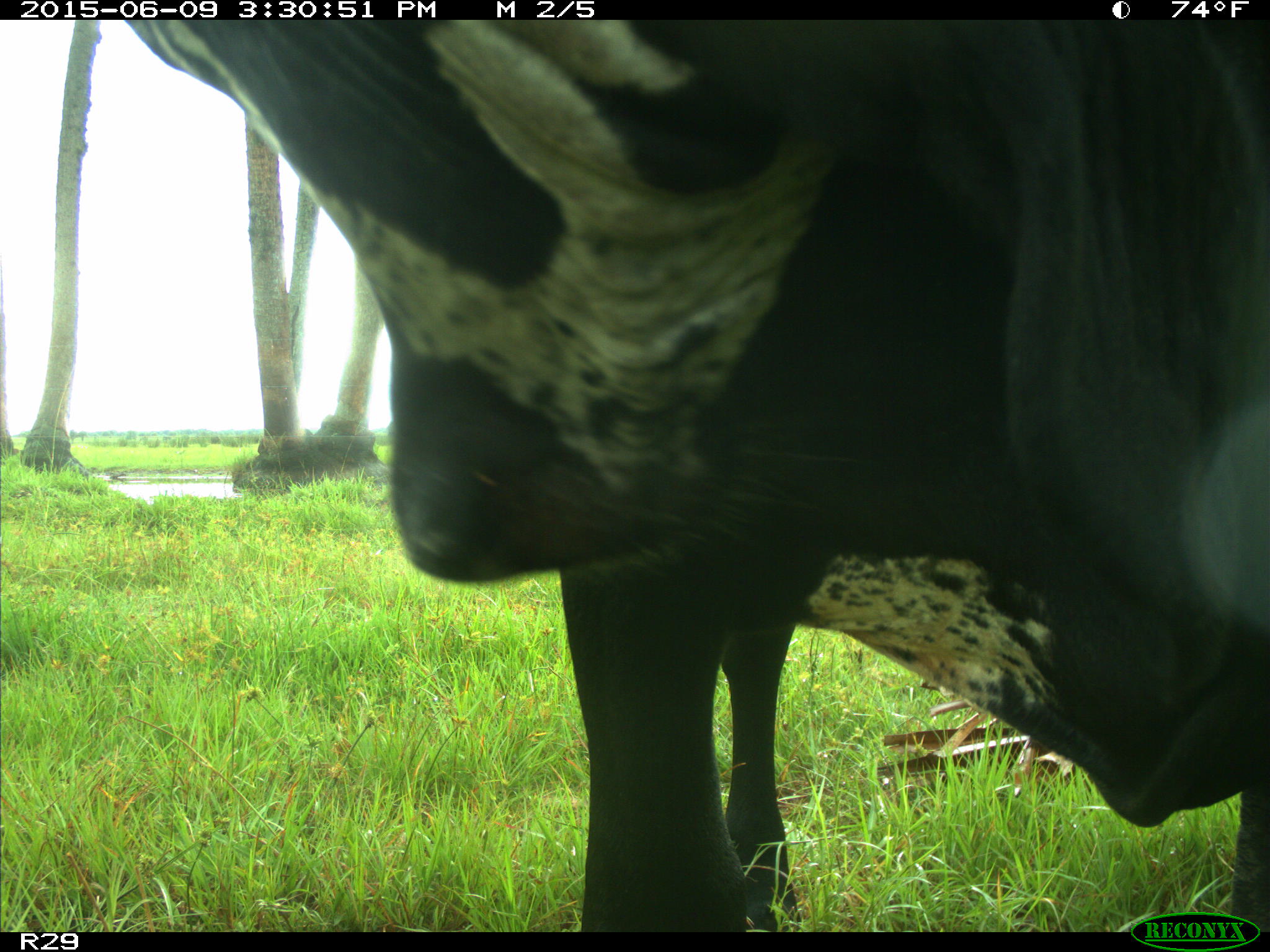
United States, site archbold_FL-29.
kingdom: Animalia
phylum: Chordata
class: Mammalia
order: Artiodactyla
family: Bovidae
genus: Bos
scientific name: Bos taurus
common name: domestic cow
Bos taurus (domestic cow).